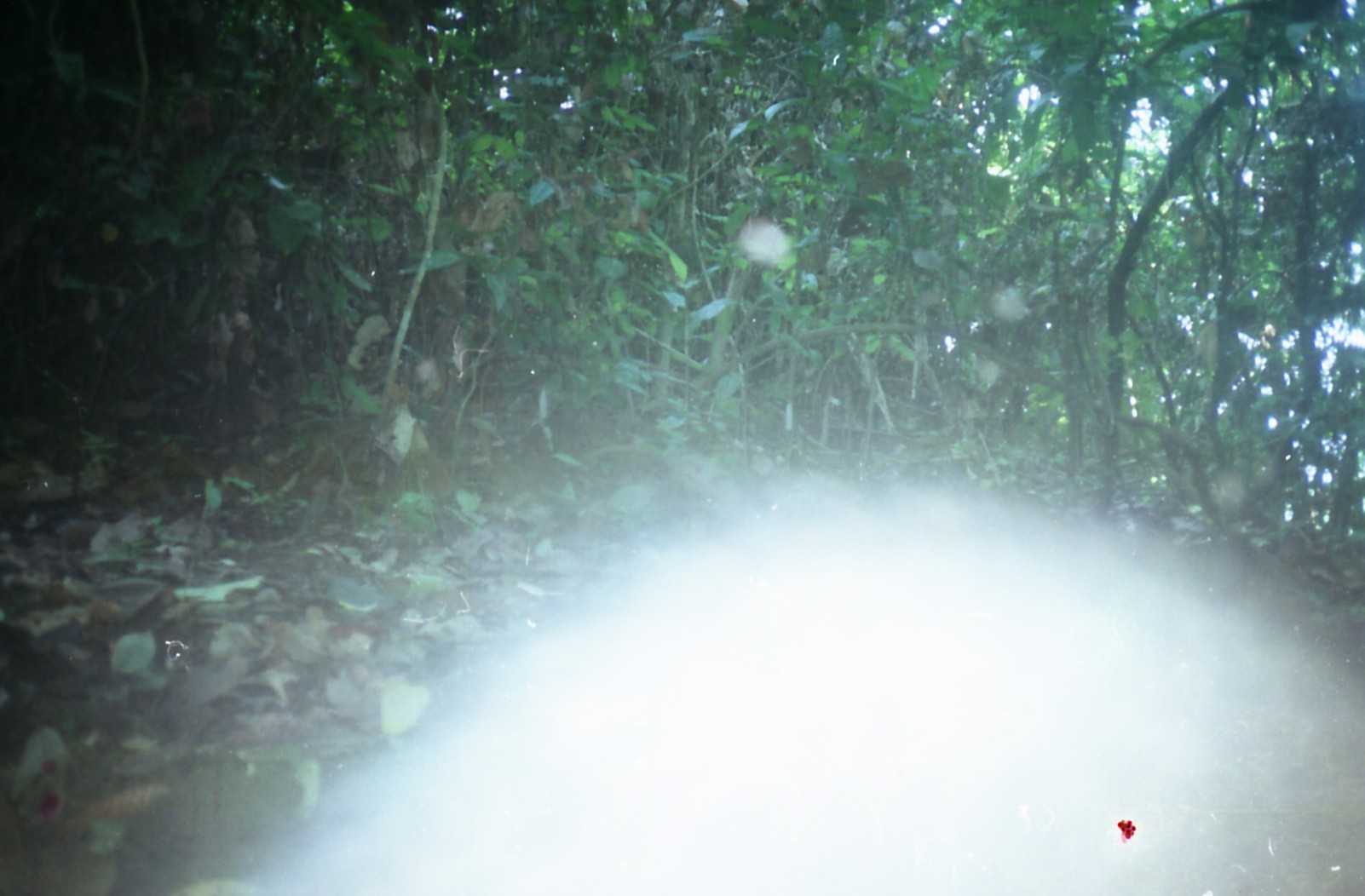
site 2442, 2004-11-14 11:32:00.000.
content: unidentified animal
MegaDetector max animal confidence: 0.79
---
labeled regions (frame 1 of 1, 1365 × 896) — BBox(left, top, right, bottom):
unknown: BBox(177, 468, 1364, 893)